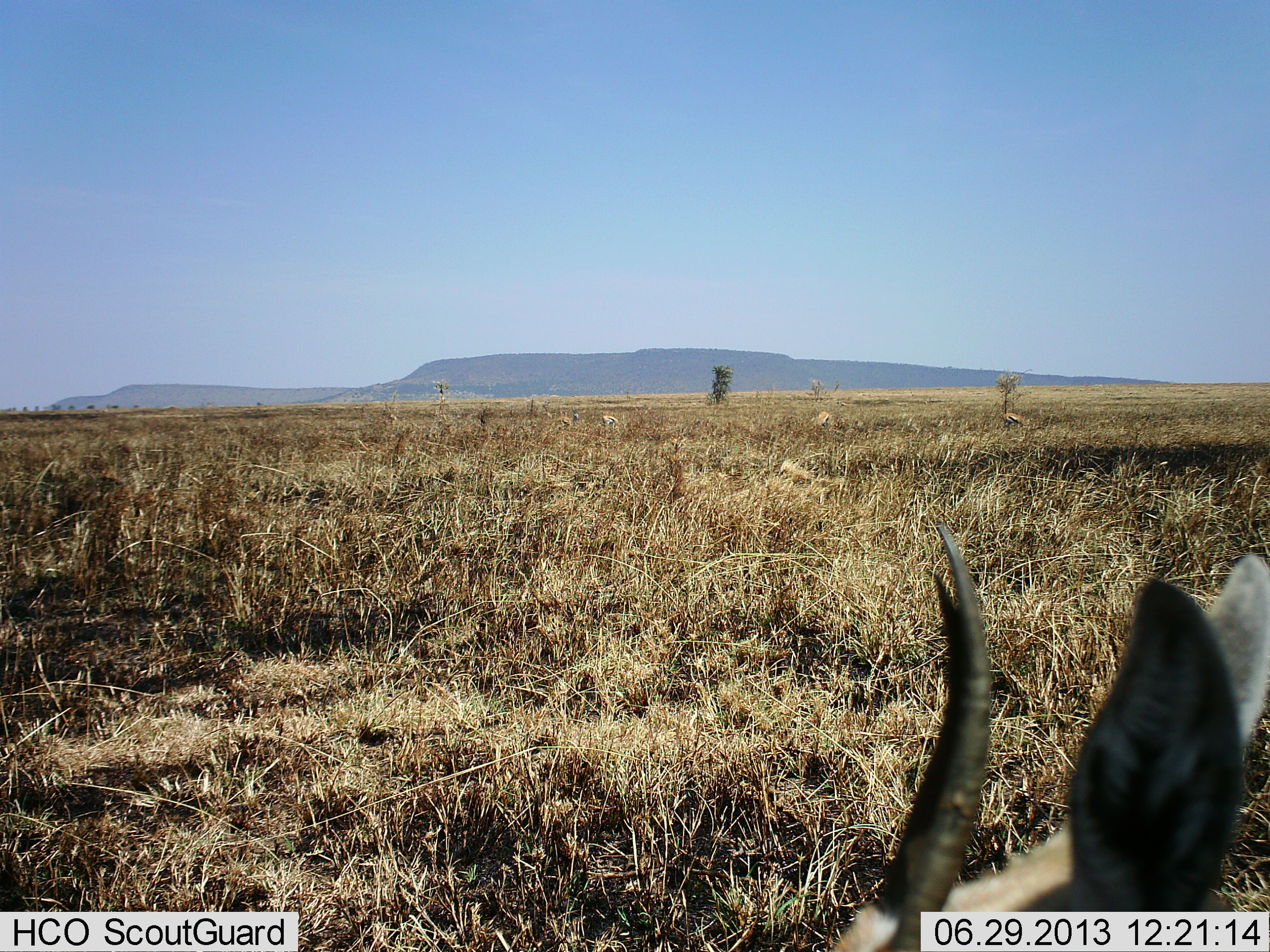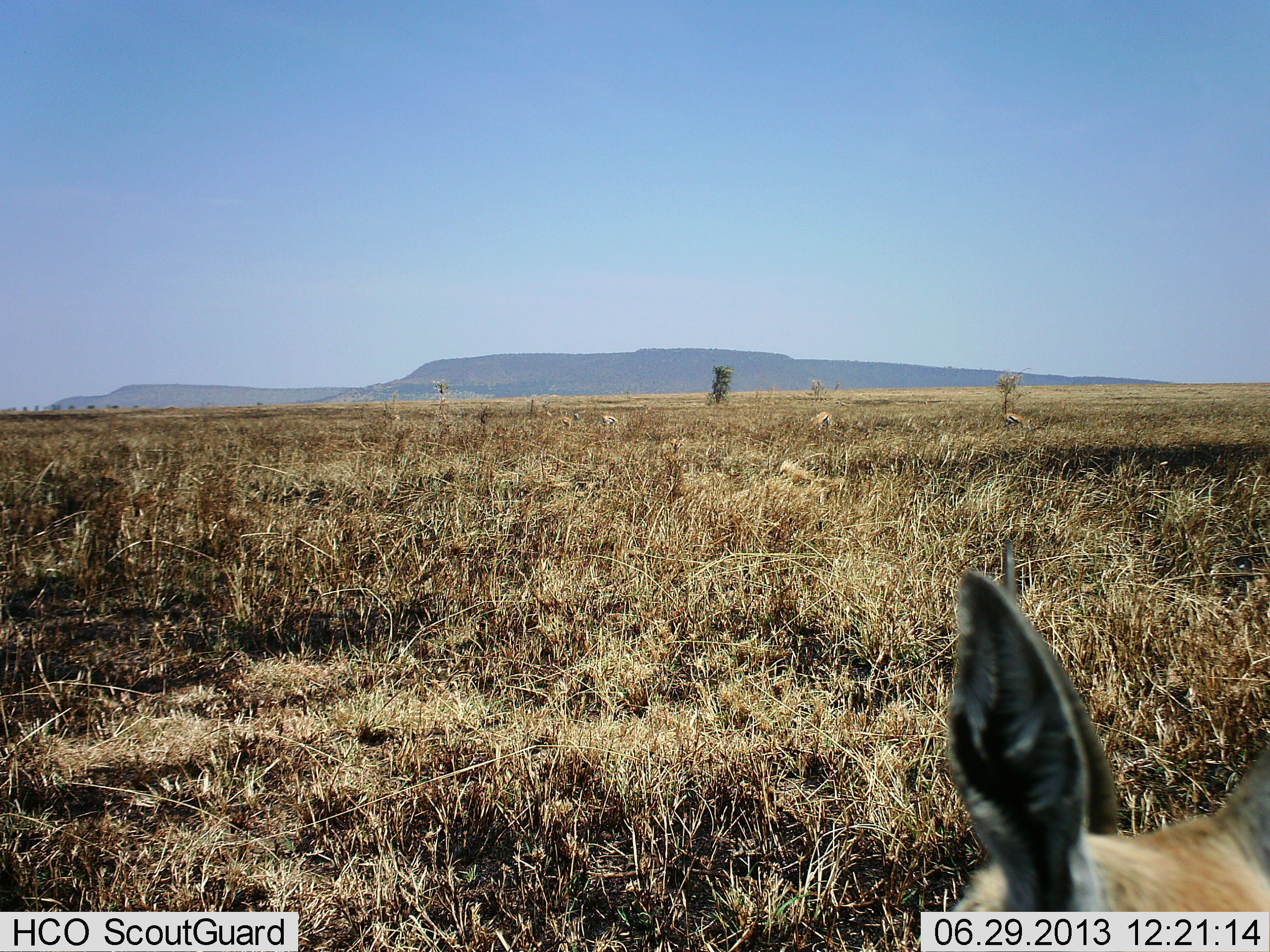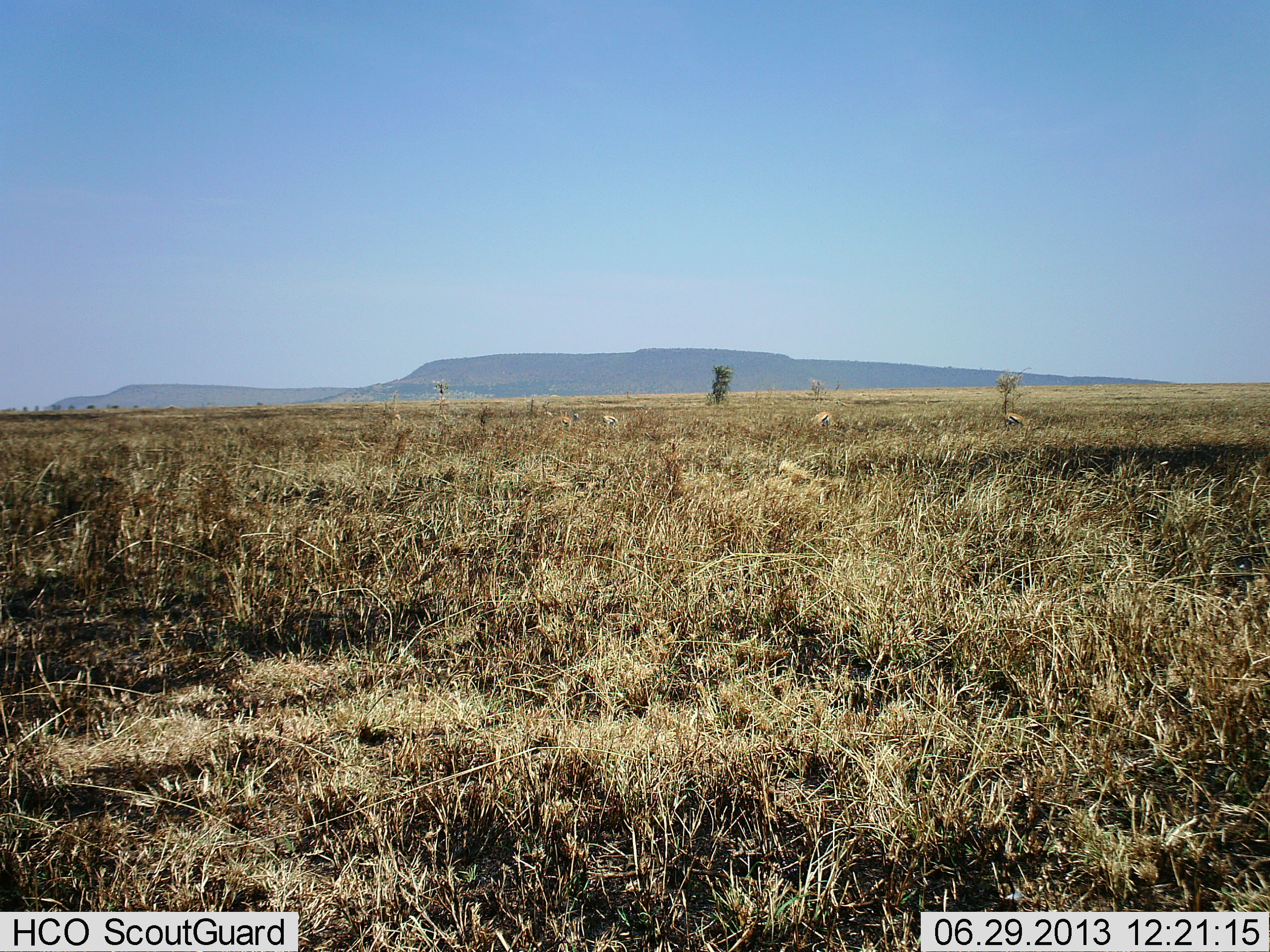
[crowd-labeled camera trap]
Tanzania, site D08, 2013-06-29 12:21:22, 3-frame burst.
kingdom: Animalia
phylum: Chordata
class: Mammalia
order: Artiodactyla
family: Bovidae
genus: Eudorcas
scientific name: Eudorcas thomsonii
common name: thomson's gazelle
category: gazellethomsons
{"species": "gazellethomsons (thomson's gazelle) (Eudorcas thomsonii)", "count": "1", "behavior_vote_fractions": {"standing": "63%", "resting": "4%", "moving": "37%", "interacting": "0%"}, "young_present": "0%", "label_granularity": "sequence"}